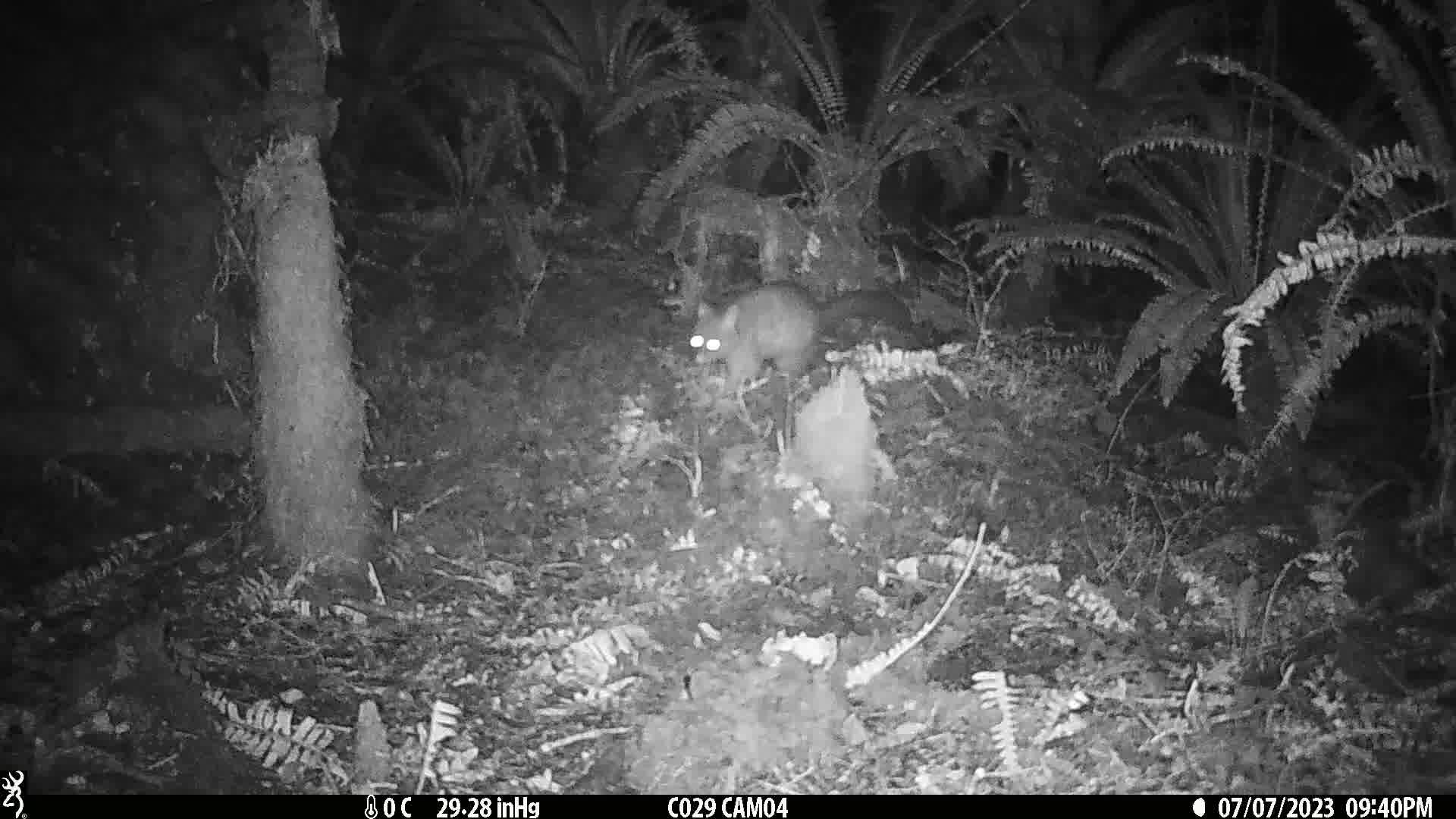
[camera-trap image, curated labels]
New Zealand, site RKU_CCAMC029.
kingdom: Animalia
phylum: Chordata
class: Mammalia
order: Diprotodontia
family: Phalangeridae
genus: Trichosurus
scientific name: Trichosurus vulpecula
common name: common brushtail possum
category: possum